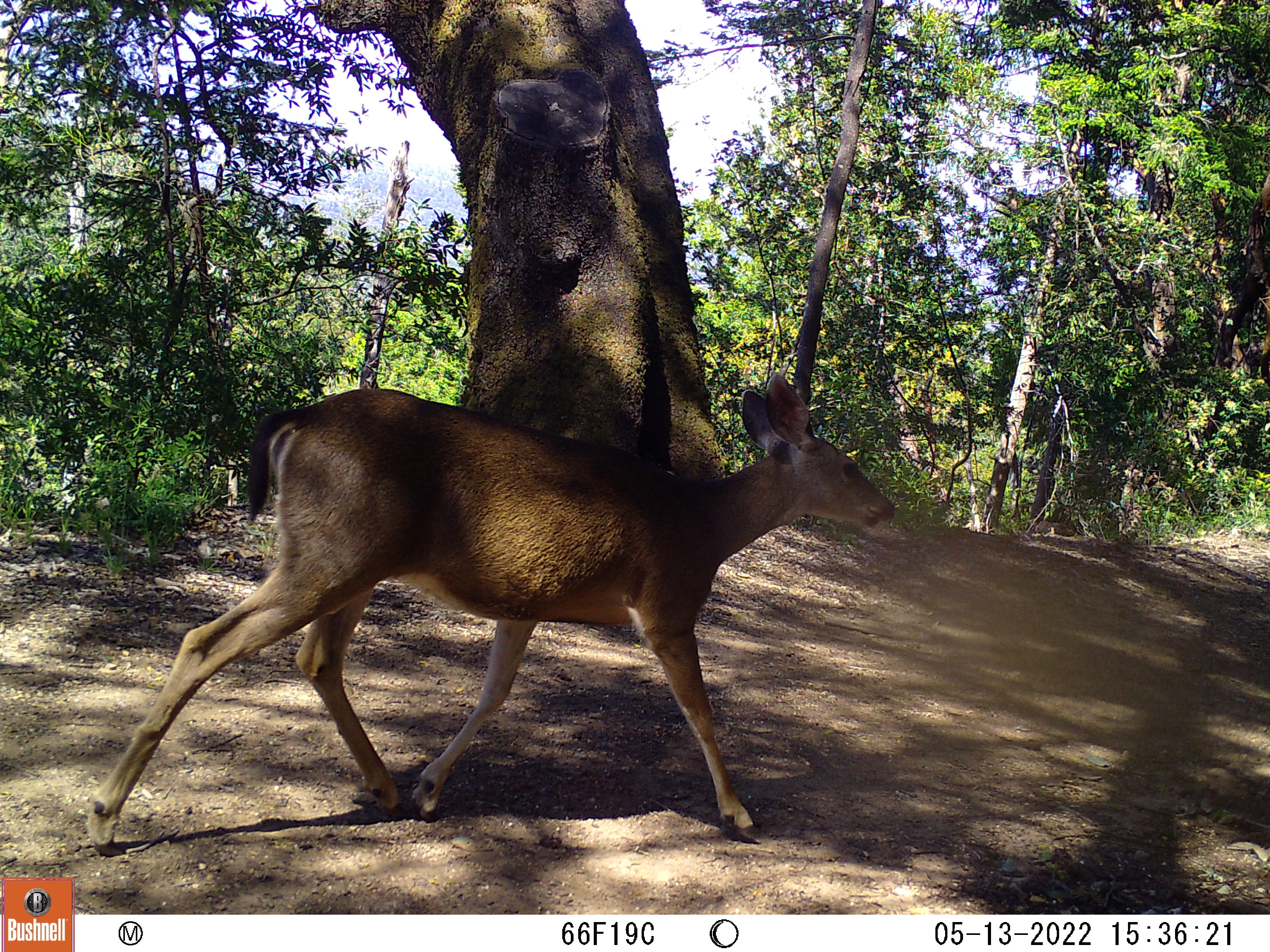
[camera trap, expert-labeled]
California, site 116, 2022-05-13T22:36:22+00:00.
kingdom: Animalia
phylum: Chordata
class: Mammalia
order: Artiodactyla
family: Cervidae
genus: Odocoileus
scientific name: Odocoileus hemionus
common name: mule deer